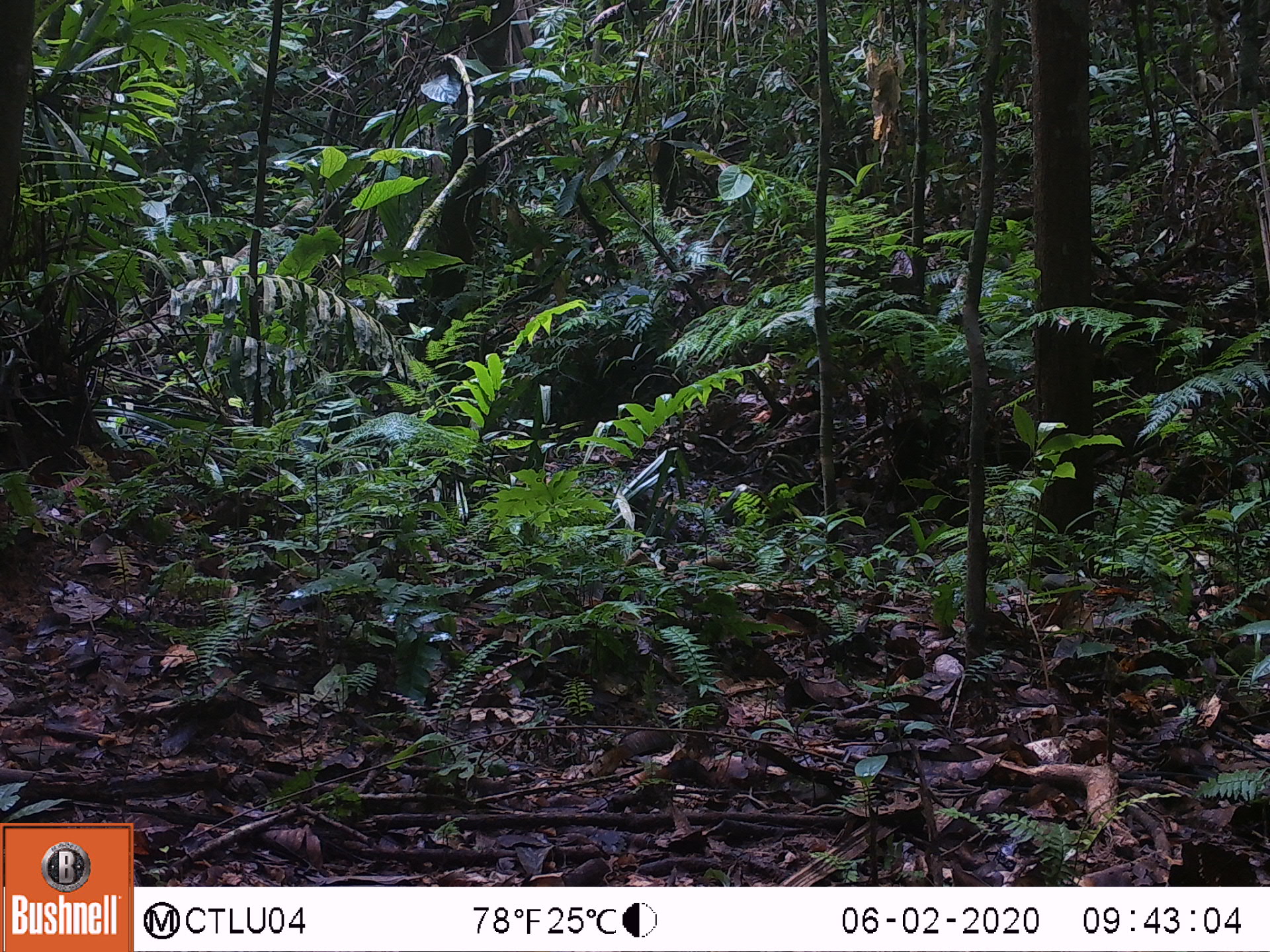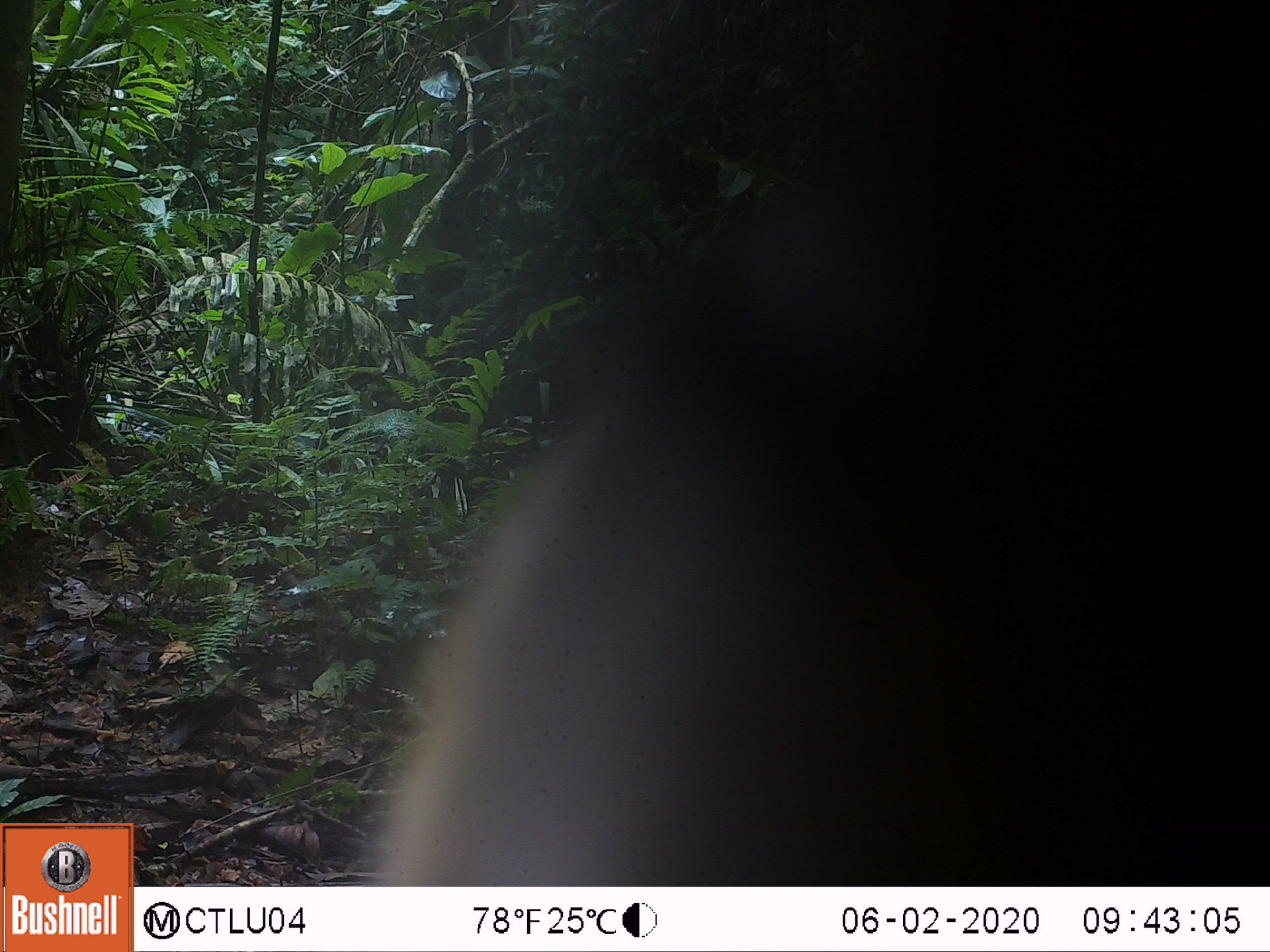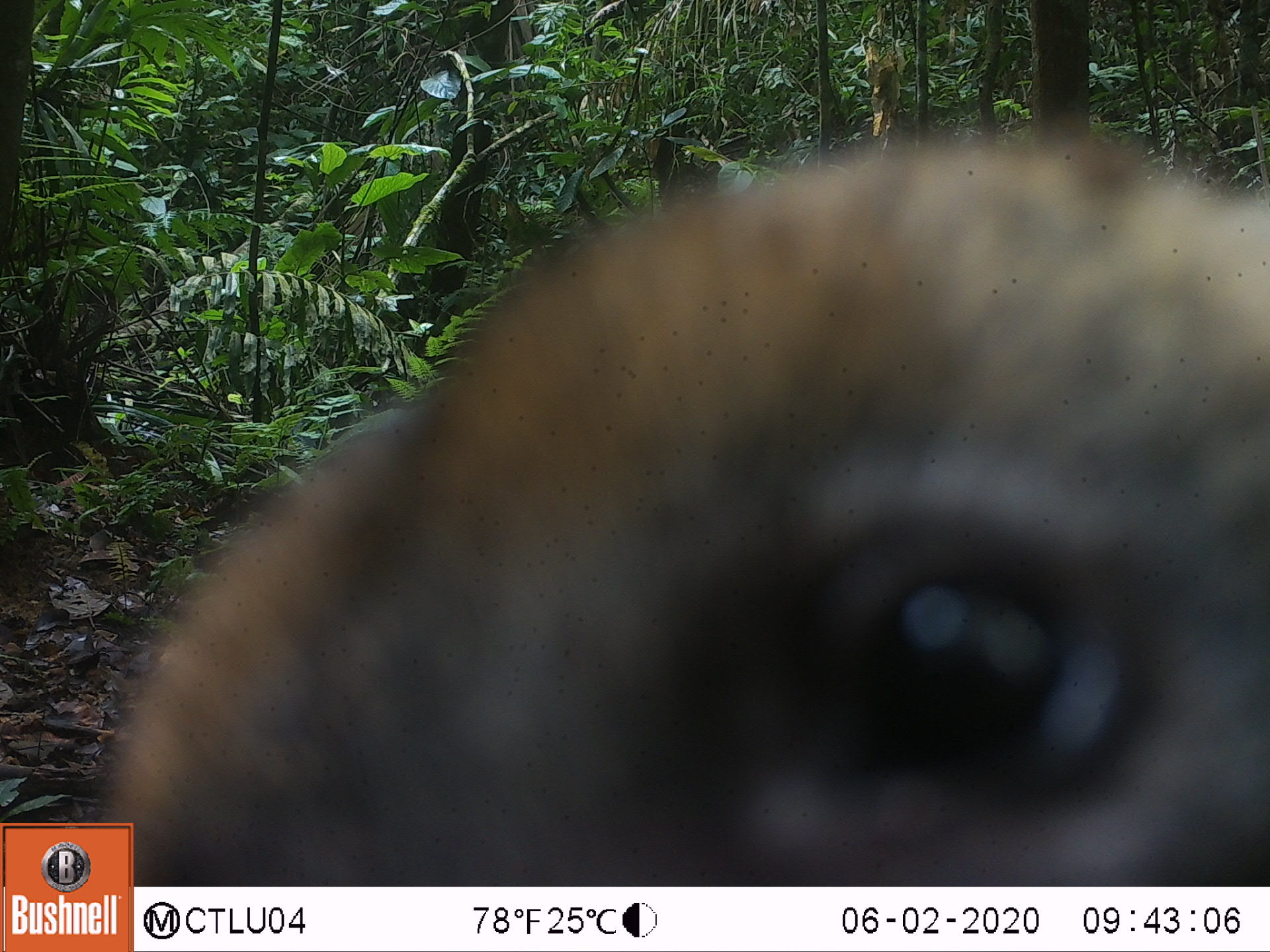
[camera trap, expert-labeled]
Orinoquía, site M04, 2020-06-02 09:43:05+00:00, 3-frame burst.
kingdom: Animalia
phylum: Chordata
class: Mammalia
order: Carnivora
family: Procyonidae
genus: Nasua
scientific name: Nasua nasua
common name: south american coati